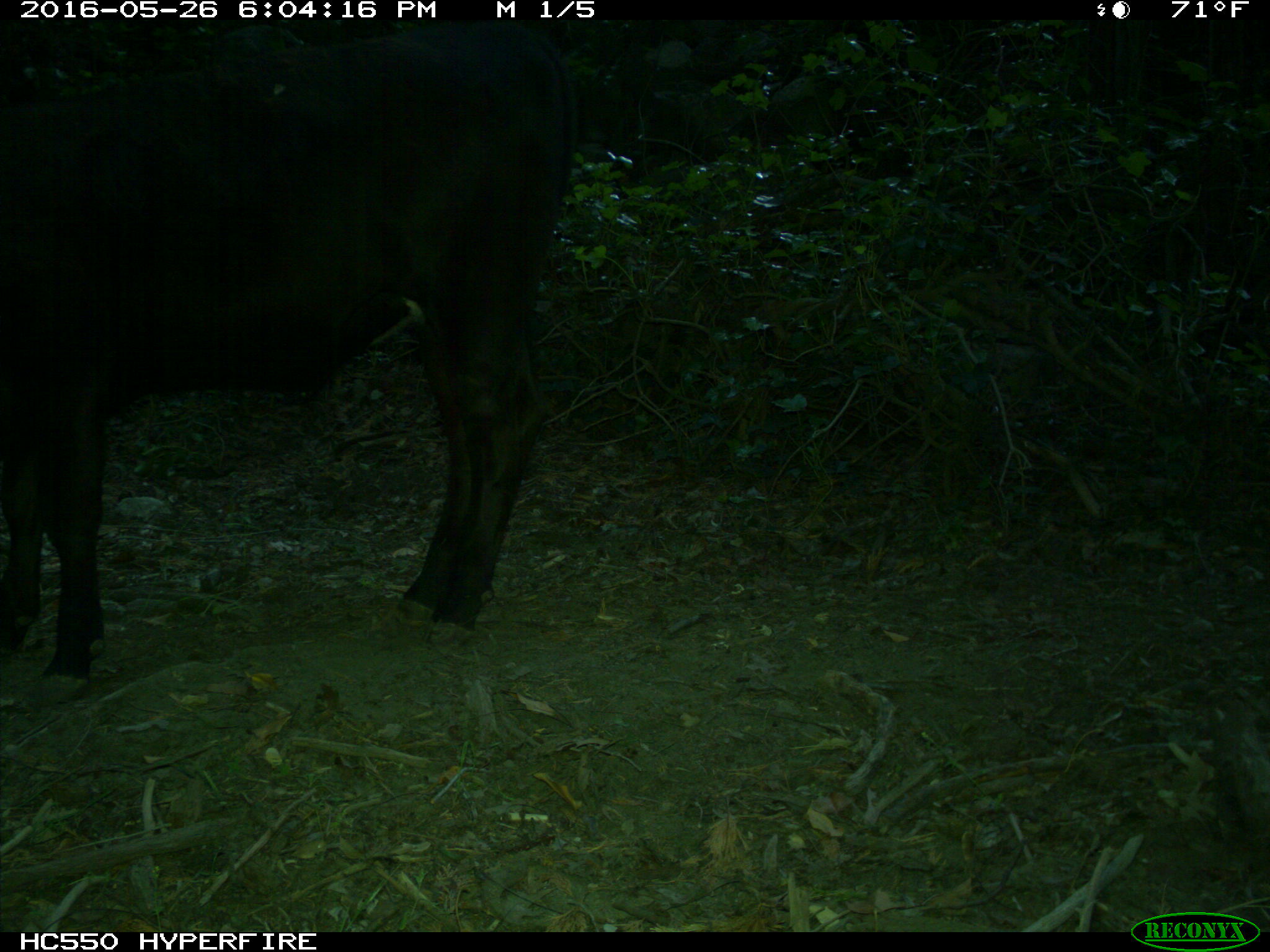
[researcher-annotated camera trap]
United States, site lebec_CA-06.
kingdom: Animalia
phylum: Chordata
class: Mammalia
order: Artiodactyla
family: Bovidae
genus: Bos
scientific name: Bos taurus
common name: domestic cow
Bos taurus (domestic cow).